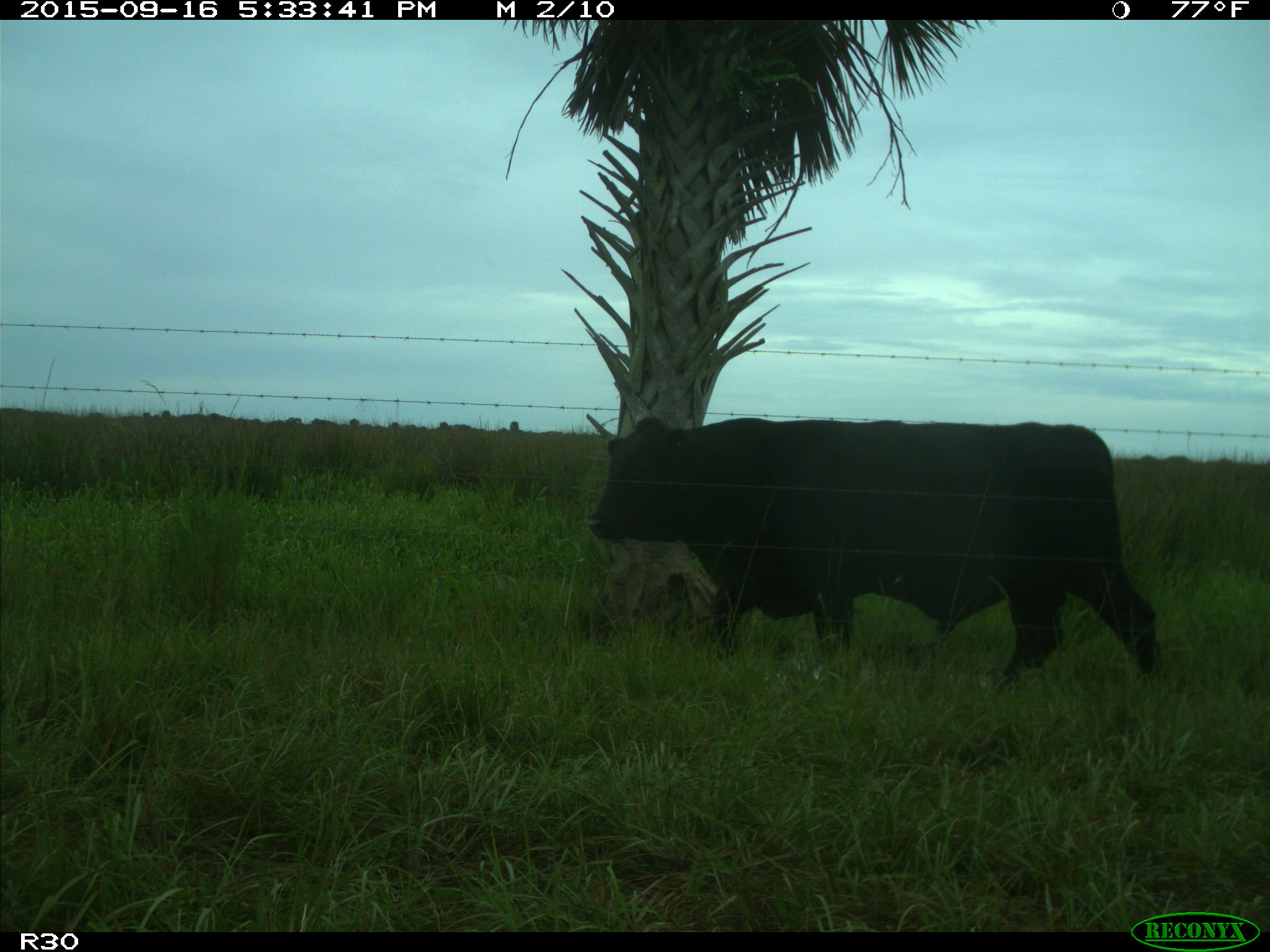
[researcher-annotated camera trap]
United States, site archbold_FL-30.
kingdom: Animalia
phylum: Chordata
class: Mammalia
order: Artiodactyla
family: Bovidae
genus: Bos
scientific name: Bos taurus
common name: domestic cow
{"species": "Bos taurus (domestic cow)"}